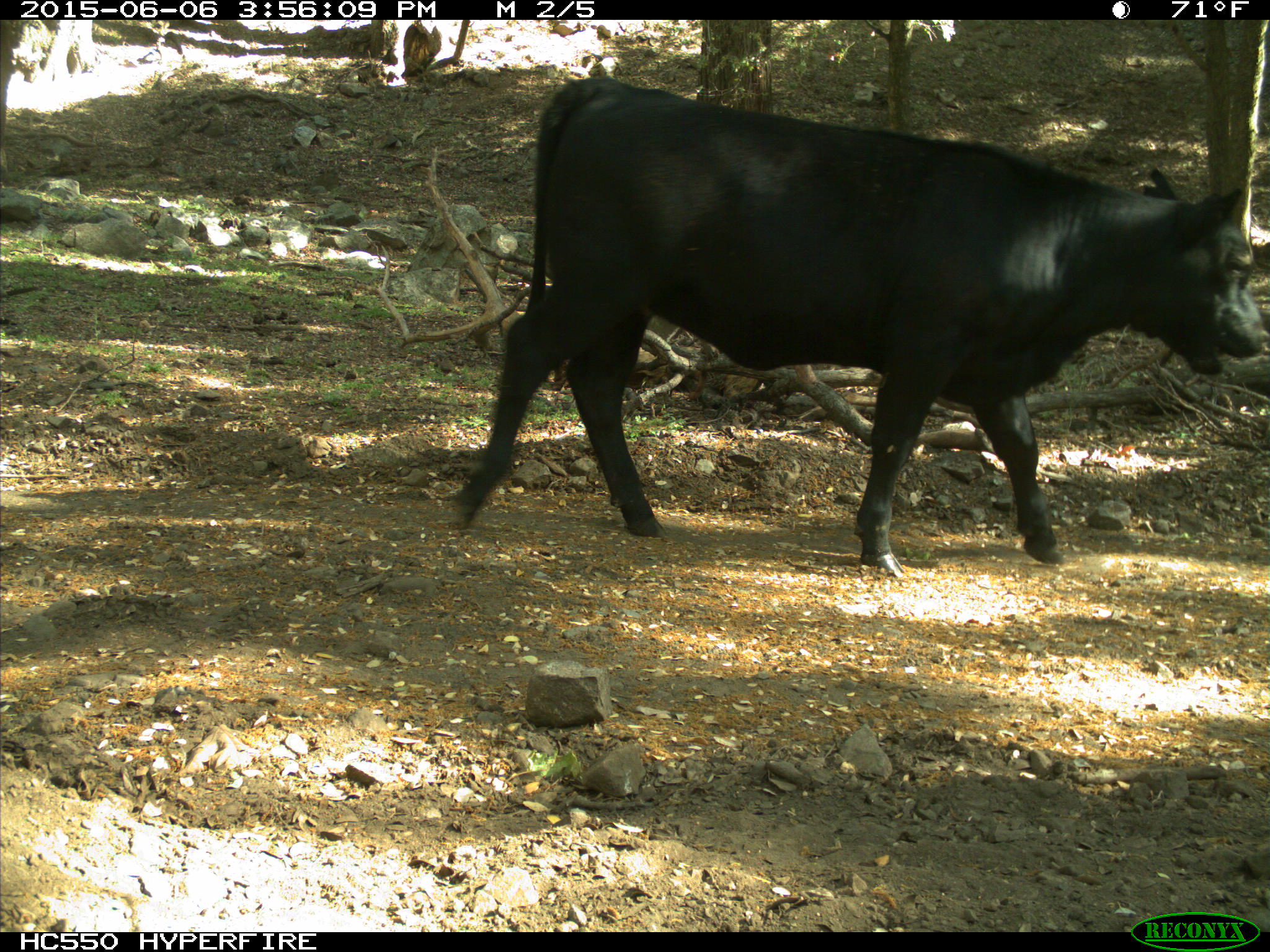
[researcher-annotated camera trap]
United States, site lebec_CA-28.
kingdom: Animalia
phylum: Chordata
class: Mammalia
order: Artiodactyla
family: Bovidae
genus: Bos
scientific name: Bos taurus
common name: domestic cow